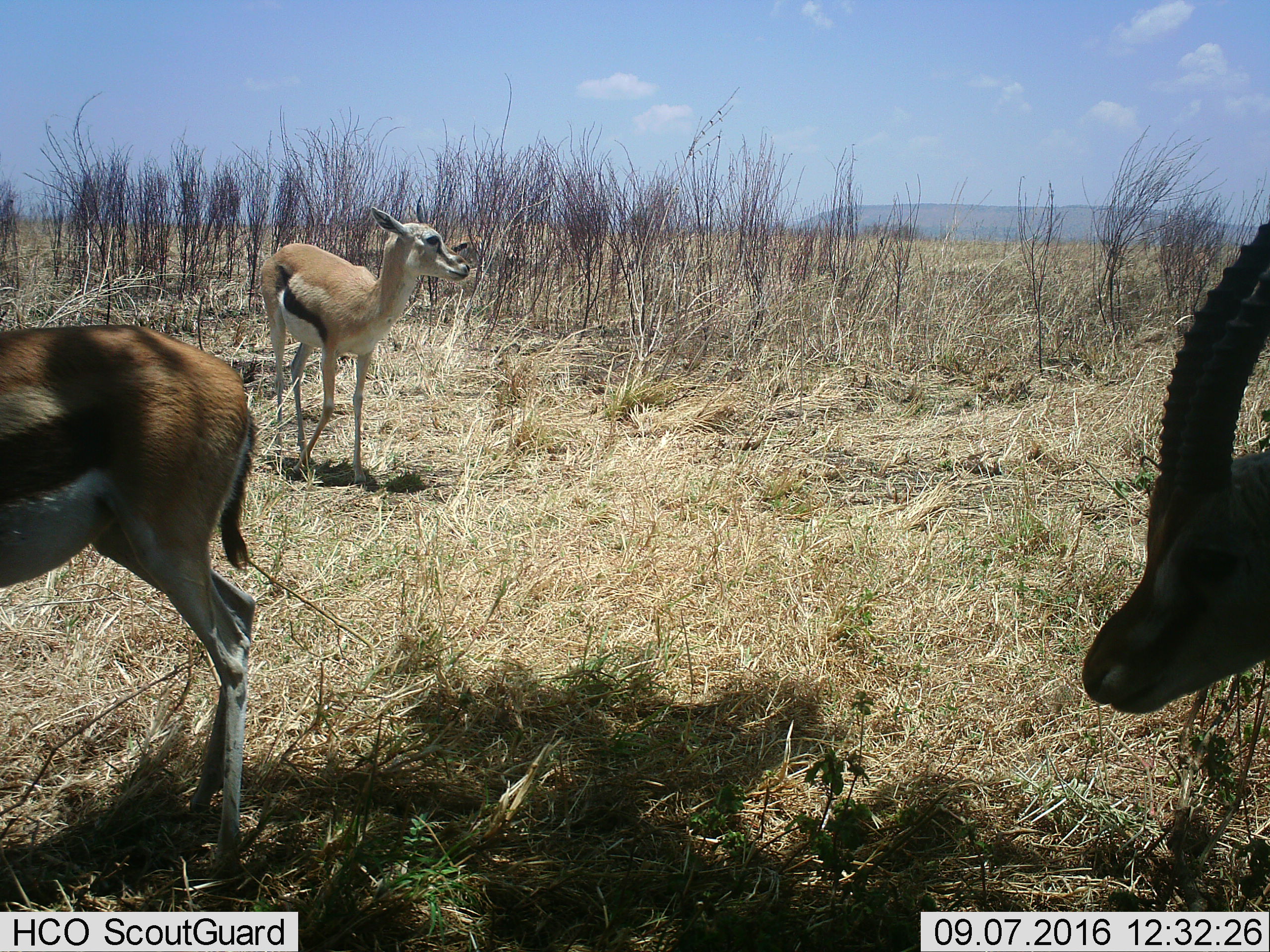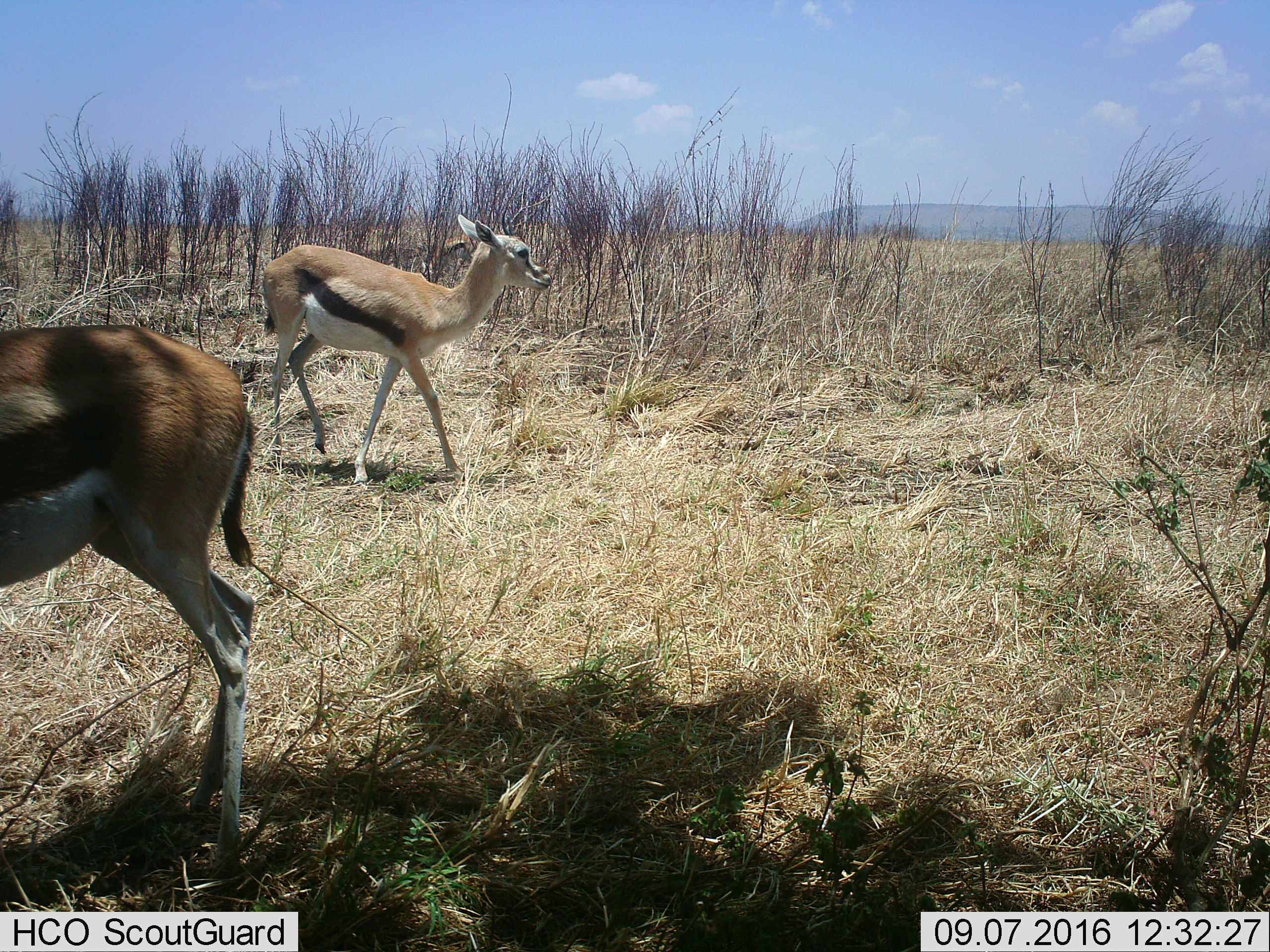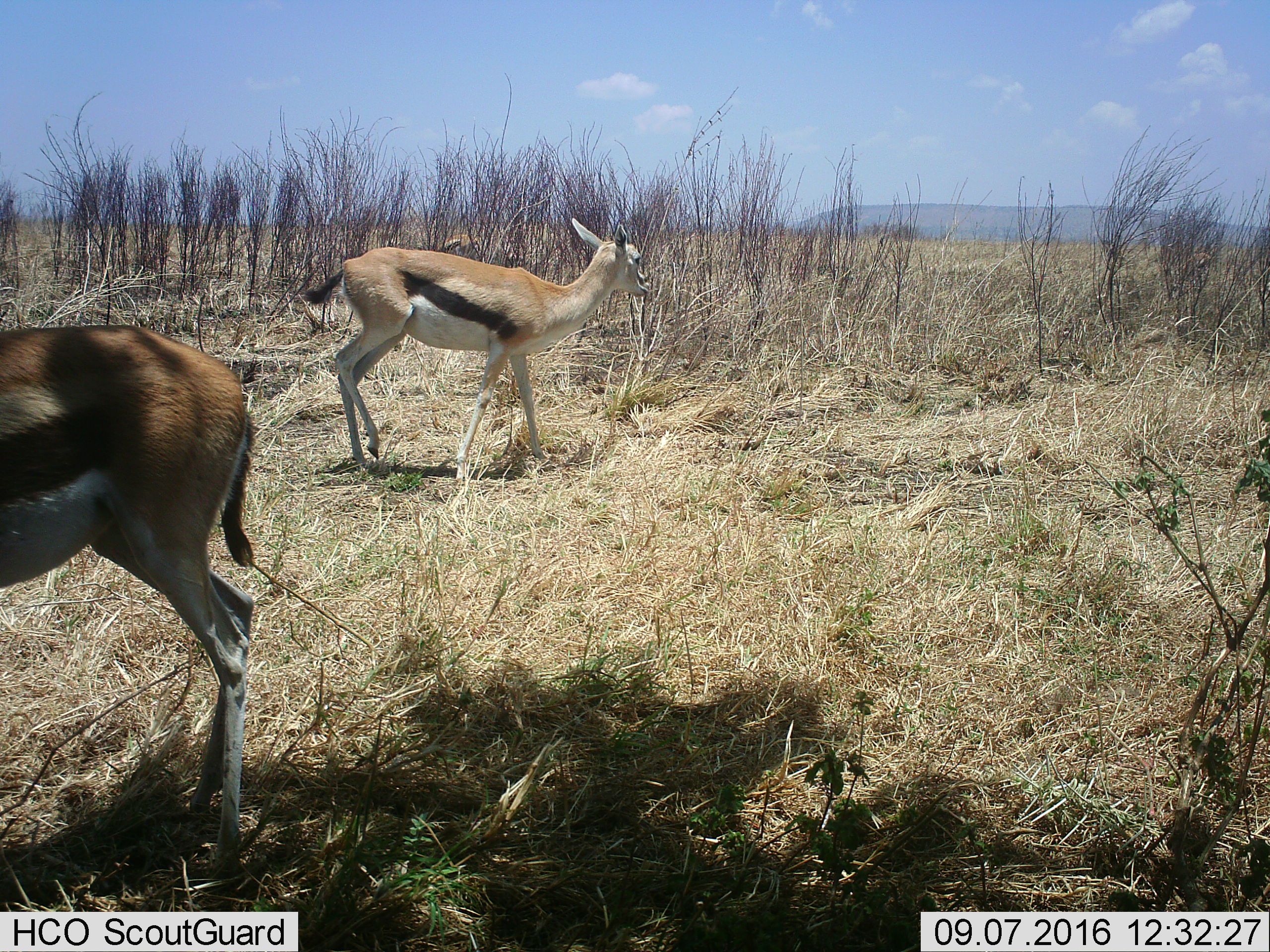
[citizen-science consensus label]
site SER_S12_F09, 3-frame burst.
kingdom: Animalia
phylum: Chordata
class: Mammalia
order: Artiodactyla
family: Bovidae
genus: Eudorcas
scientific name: Eudorcas thomsonii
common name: thomson's gazelle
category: gazellethomsons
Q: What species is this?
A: Gazellethomsons (thomson's gazelle) (Eudorcas thomsonii).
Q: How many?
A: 3.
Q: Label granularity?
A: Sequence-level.